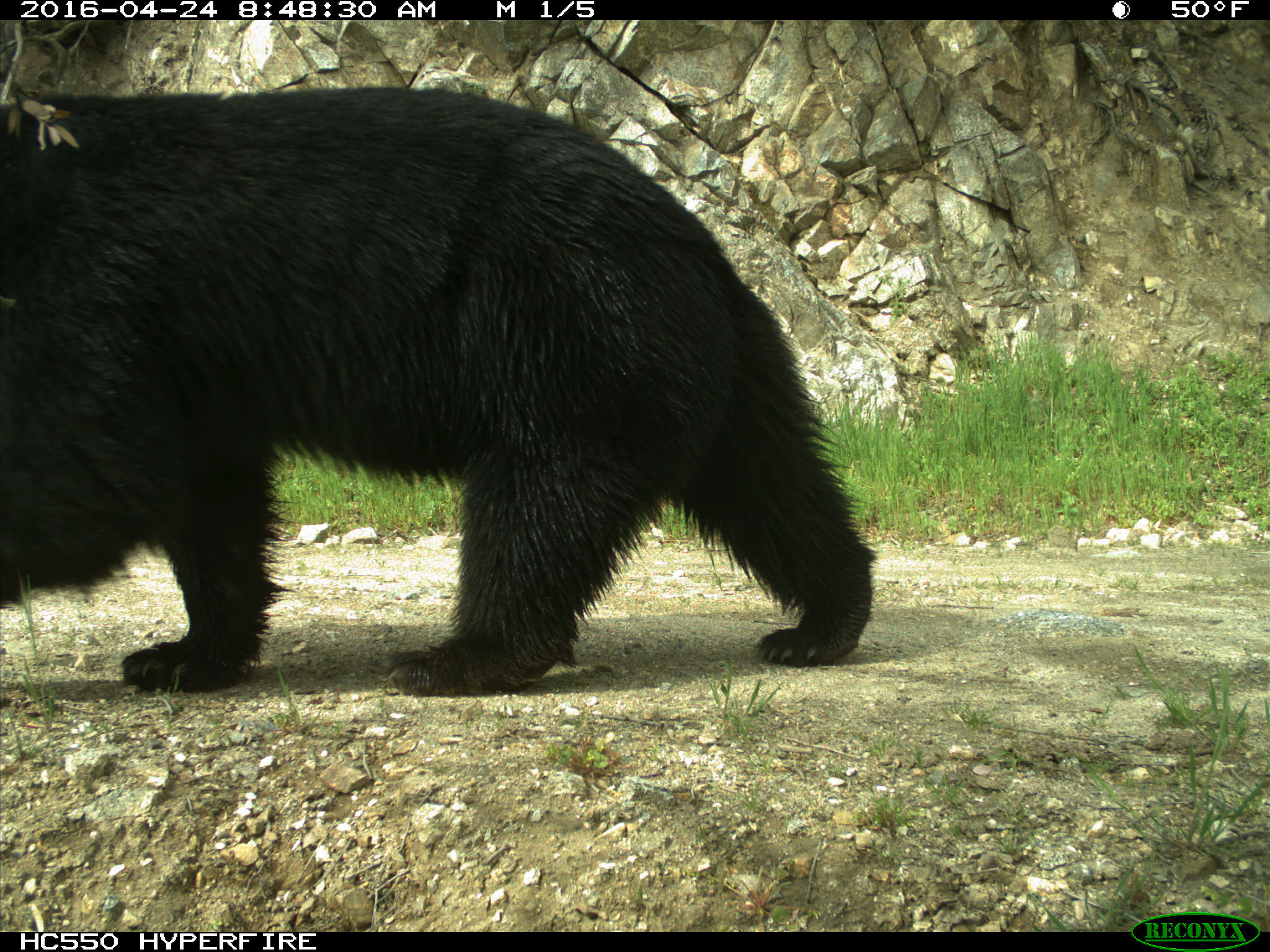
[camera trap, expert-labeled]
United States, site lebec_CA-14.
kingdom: Animalia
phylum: Chordata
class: Mammalia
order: Carnivora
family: Ursidae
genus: Ursus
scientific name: Ursus americanus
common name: american black bear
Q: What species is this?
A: Ursus americanus (american black bear).